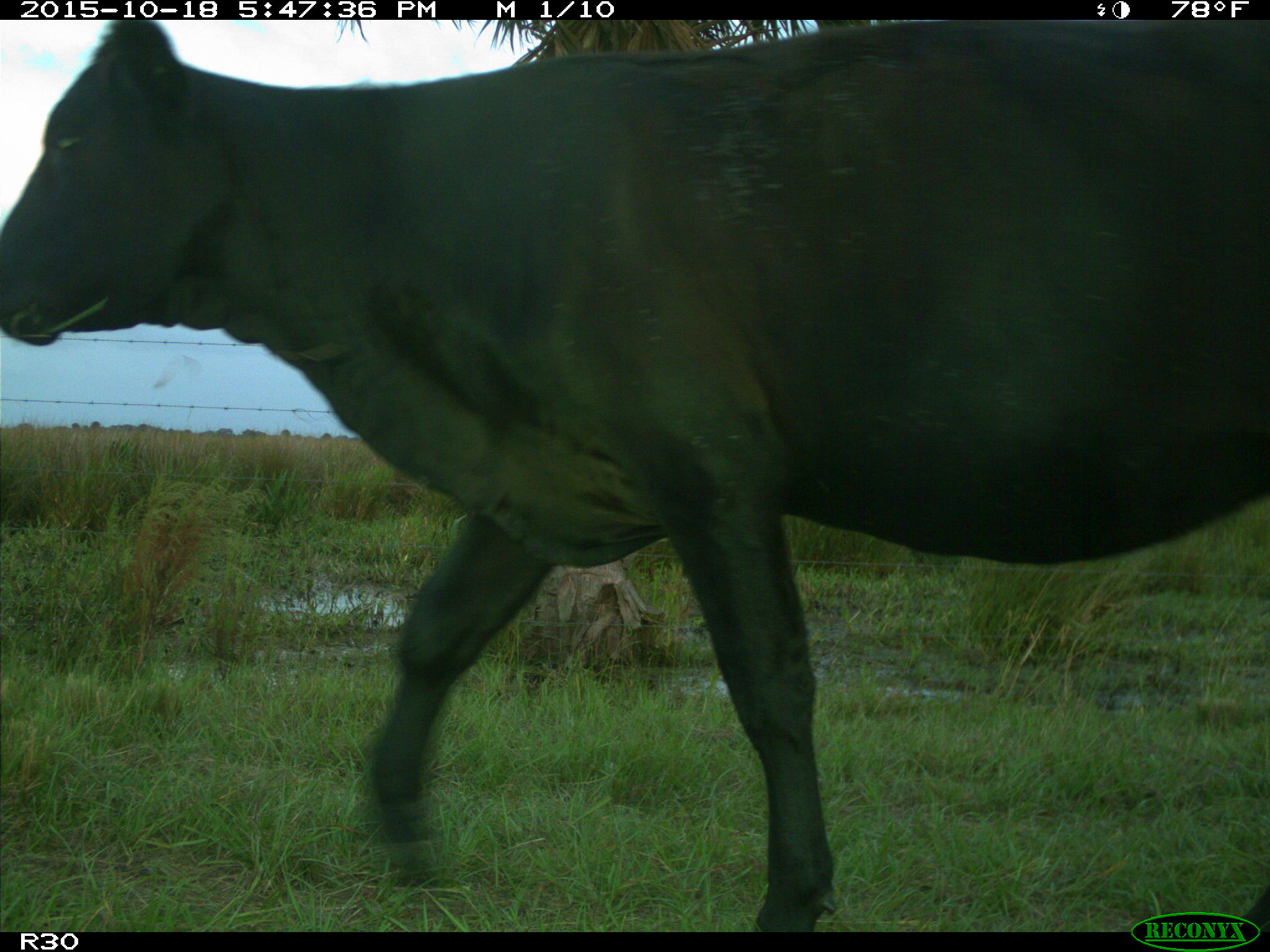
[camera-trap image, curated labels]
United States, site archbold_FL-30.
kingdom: Animalia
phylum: Chordata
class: Mammalia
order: Artiodactyla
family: Bovidae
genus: Bos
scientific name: Bos taurus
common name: domestic cow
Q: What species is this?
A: Bos taurus (domestic cow).